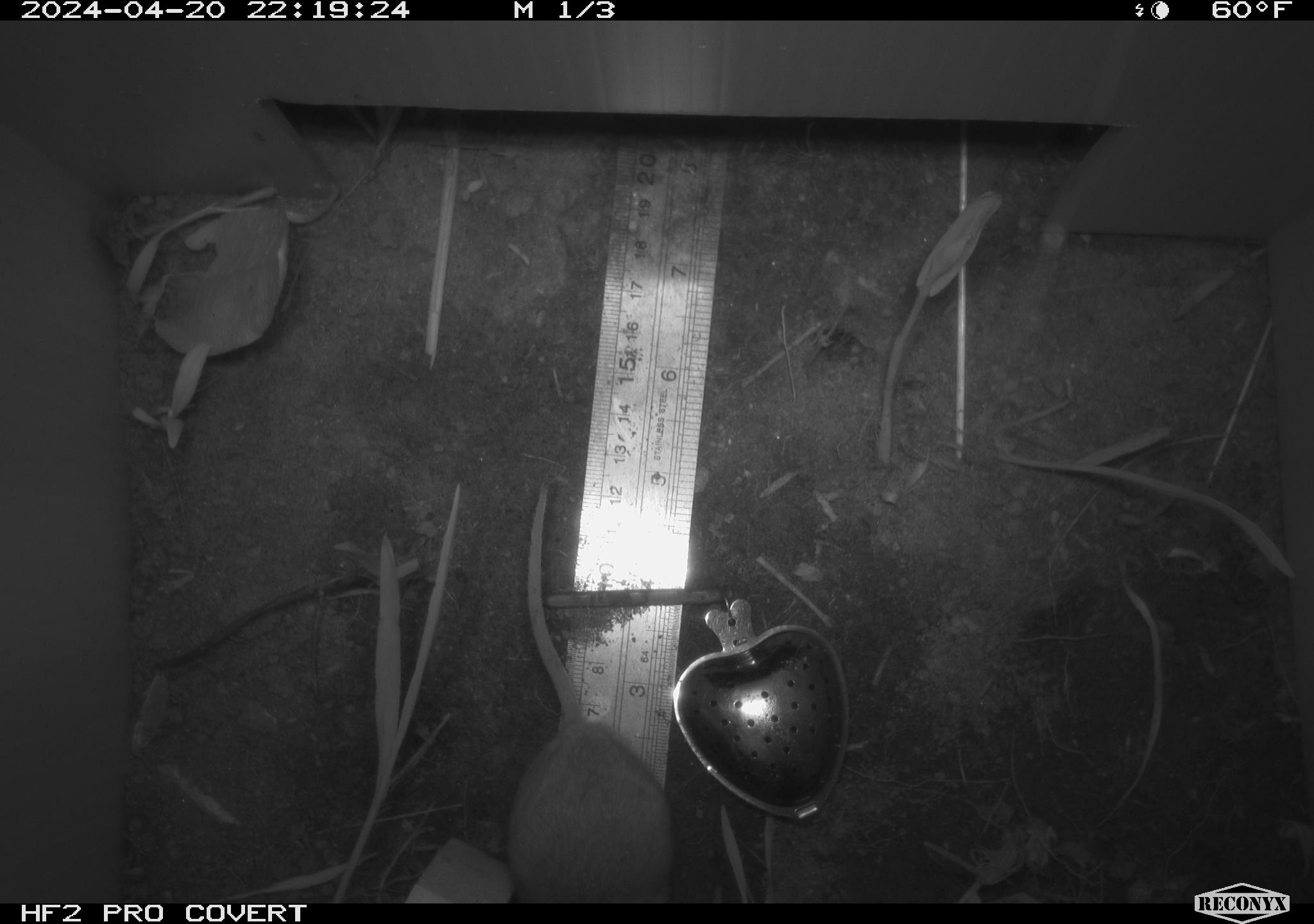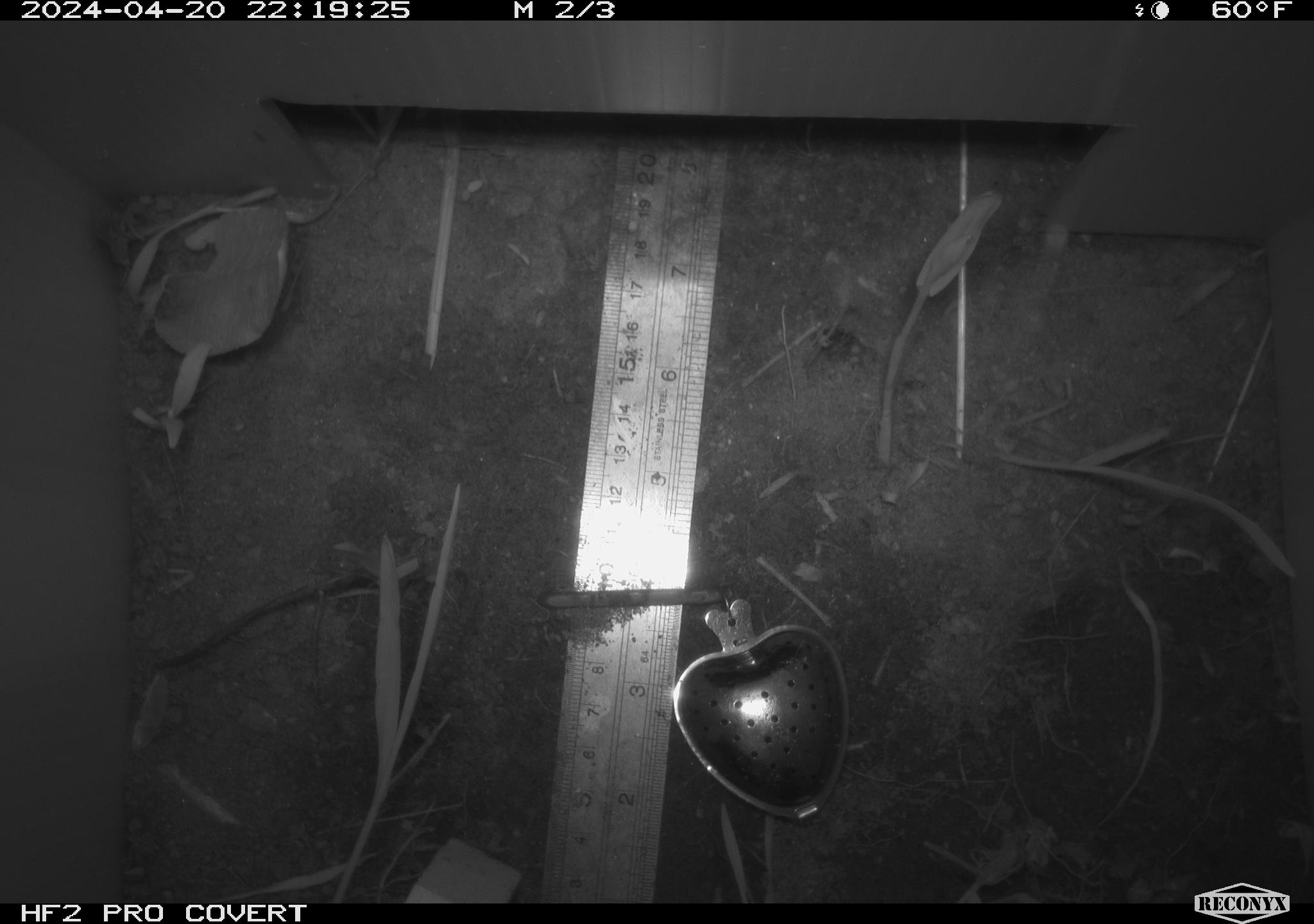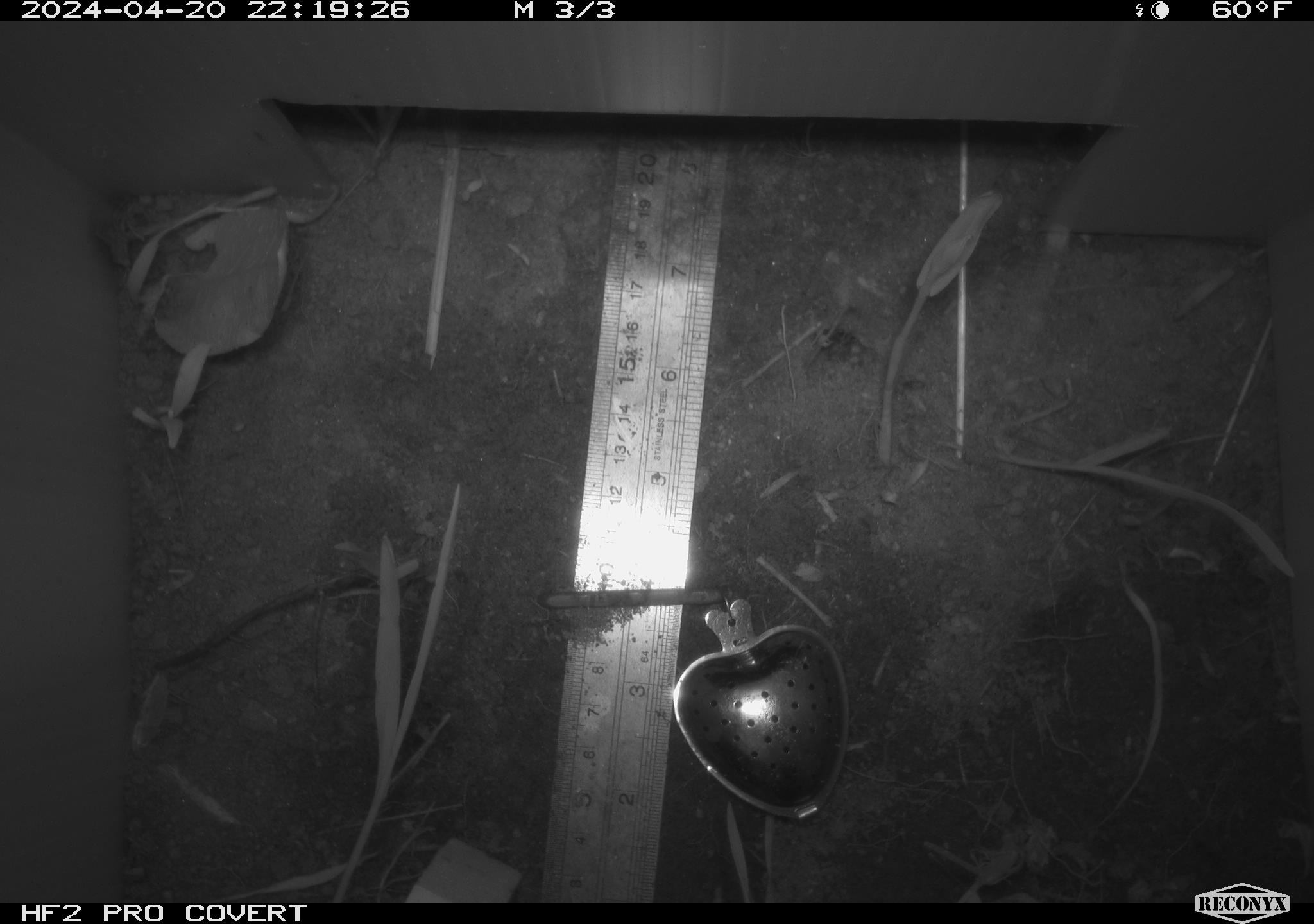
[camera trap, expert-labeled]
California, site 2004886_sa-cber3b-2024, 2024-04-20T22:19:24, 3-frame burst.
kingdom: Animalia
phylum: Chordata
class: Mammalia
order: Rodentia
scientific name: Rodentia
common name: mouse species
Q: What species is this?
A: Mouse species (Rodentia).